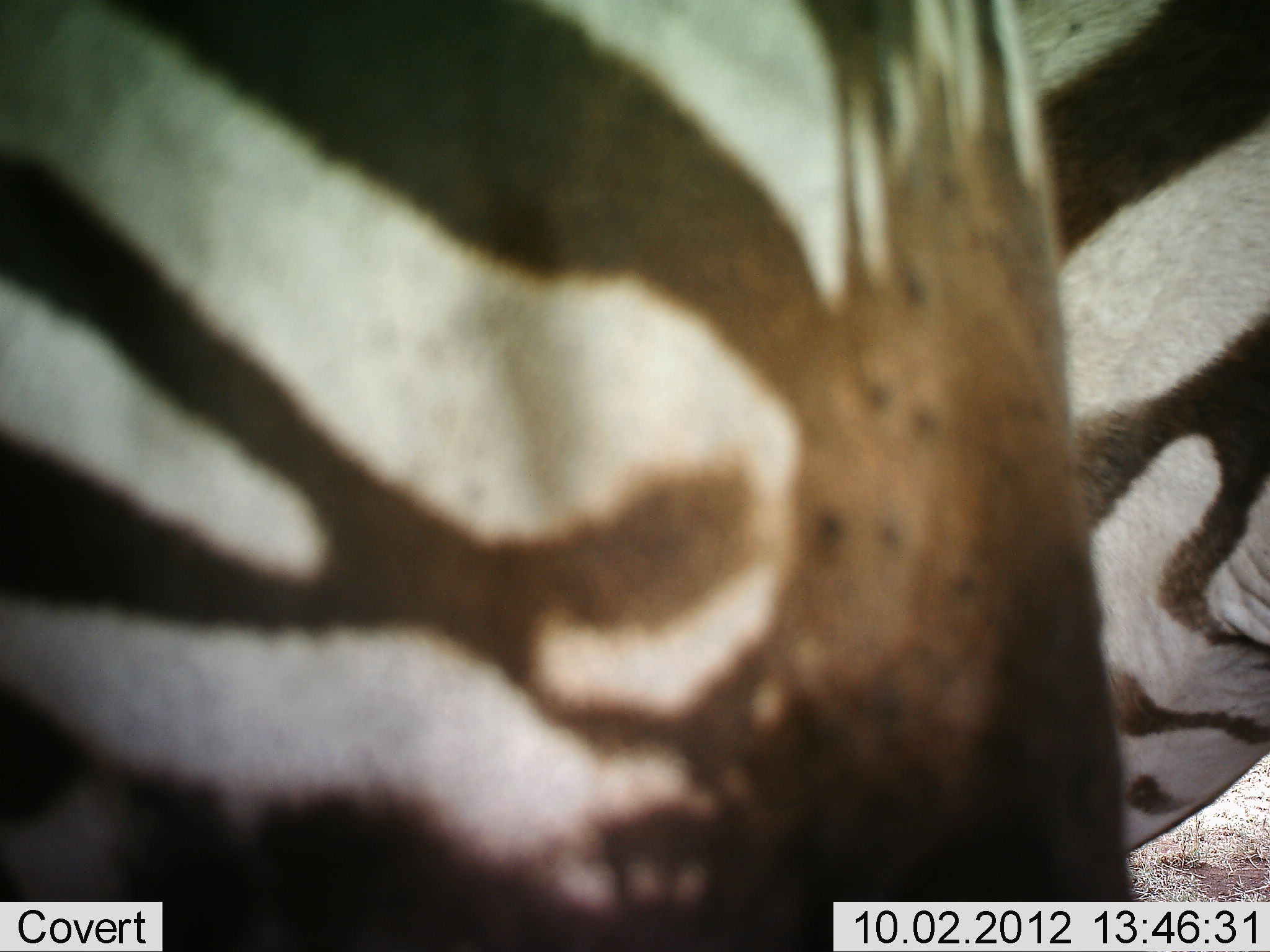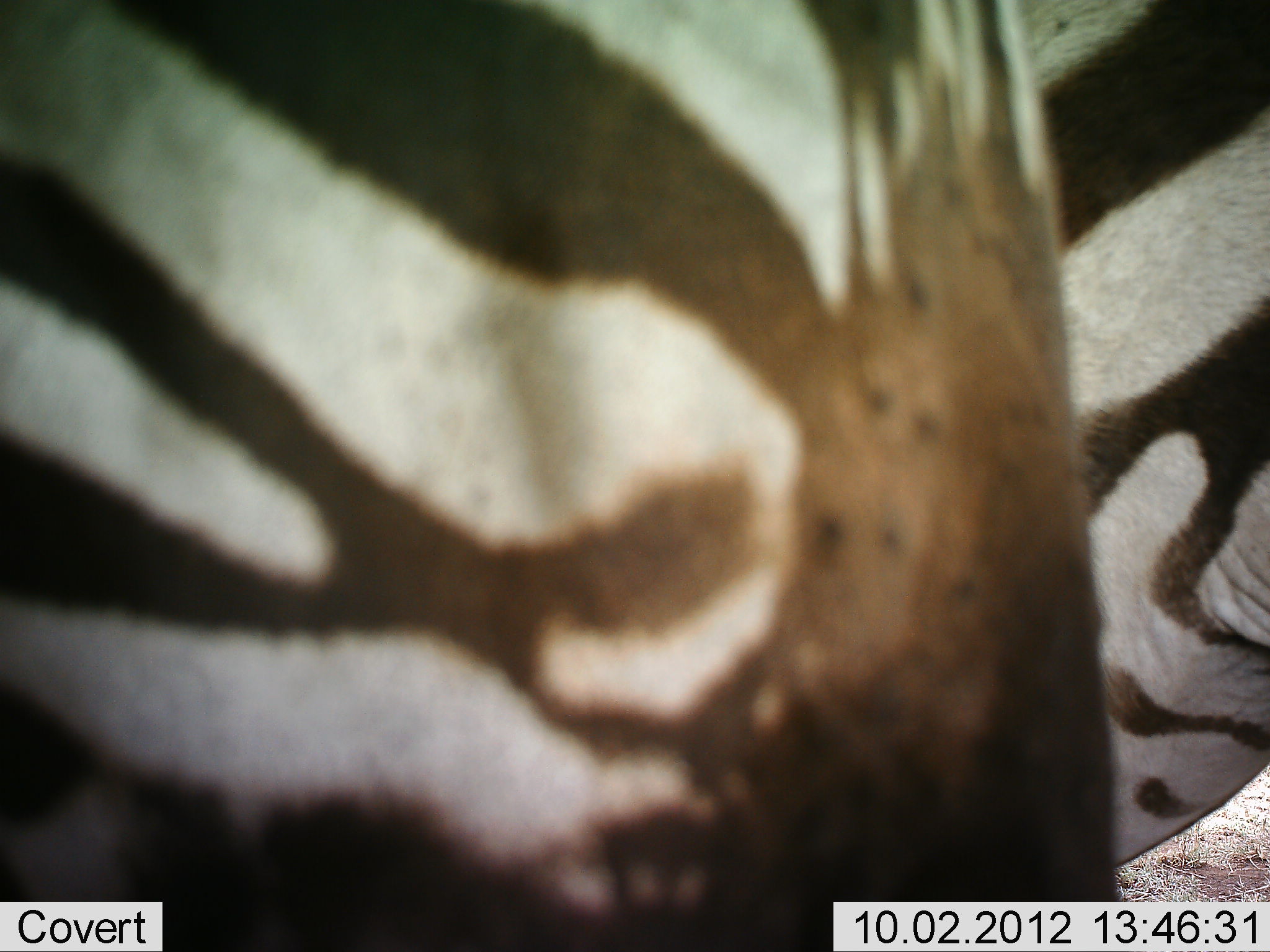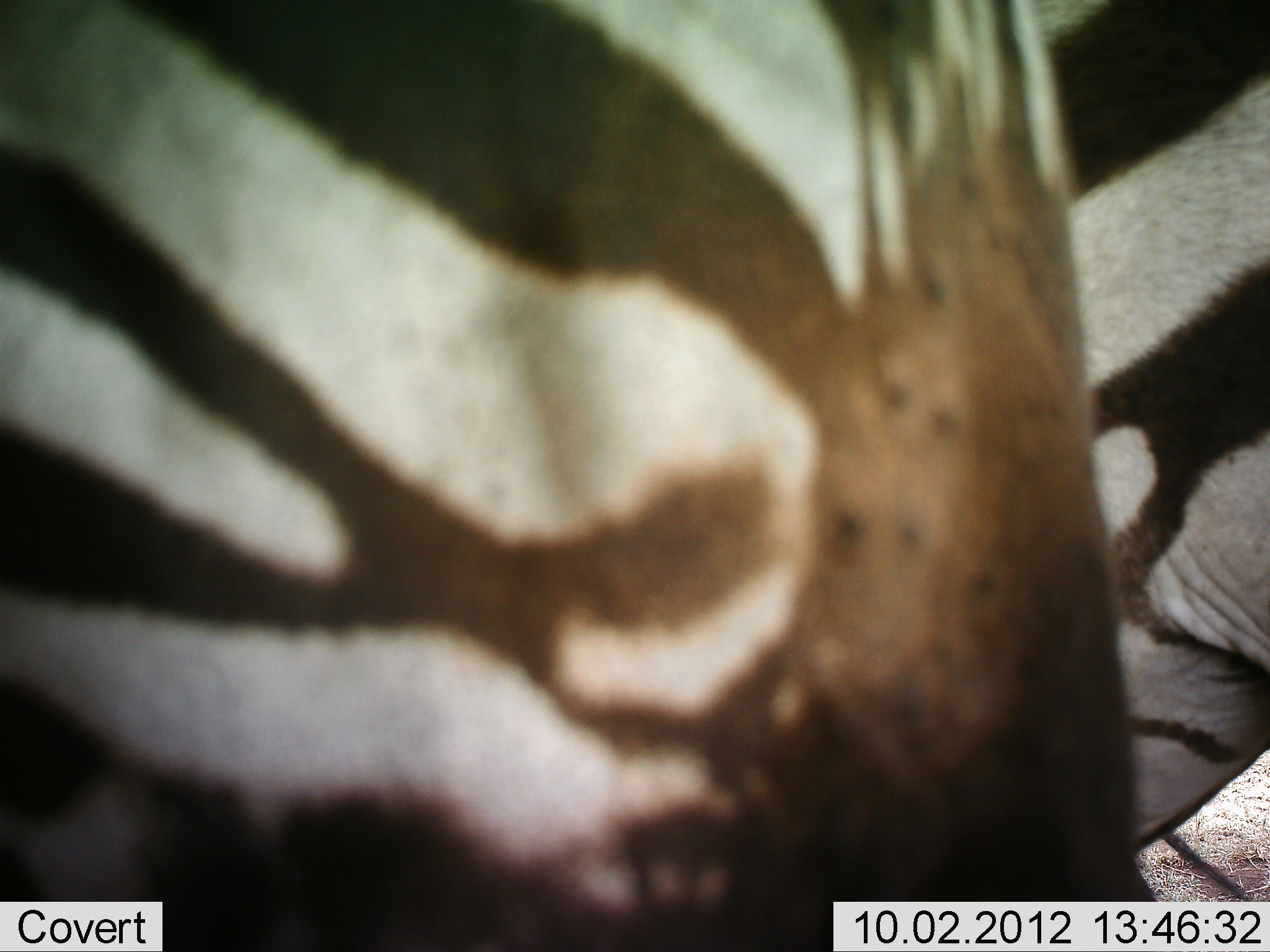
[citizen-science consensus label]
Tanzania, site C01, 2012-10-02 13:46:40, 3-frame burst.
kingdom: Animalia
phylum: Chordata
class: Mammalia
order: Perissodactyla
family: Equidae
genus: Equus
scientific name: Equus quagga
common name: plains zebra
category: zebra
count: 2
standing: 90%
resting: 0%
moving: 0%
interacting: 0%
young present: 0%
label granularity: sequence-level